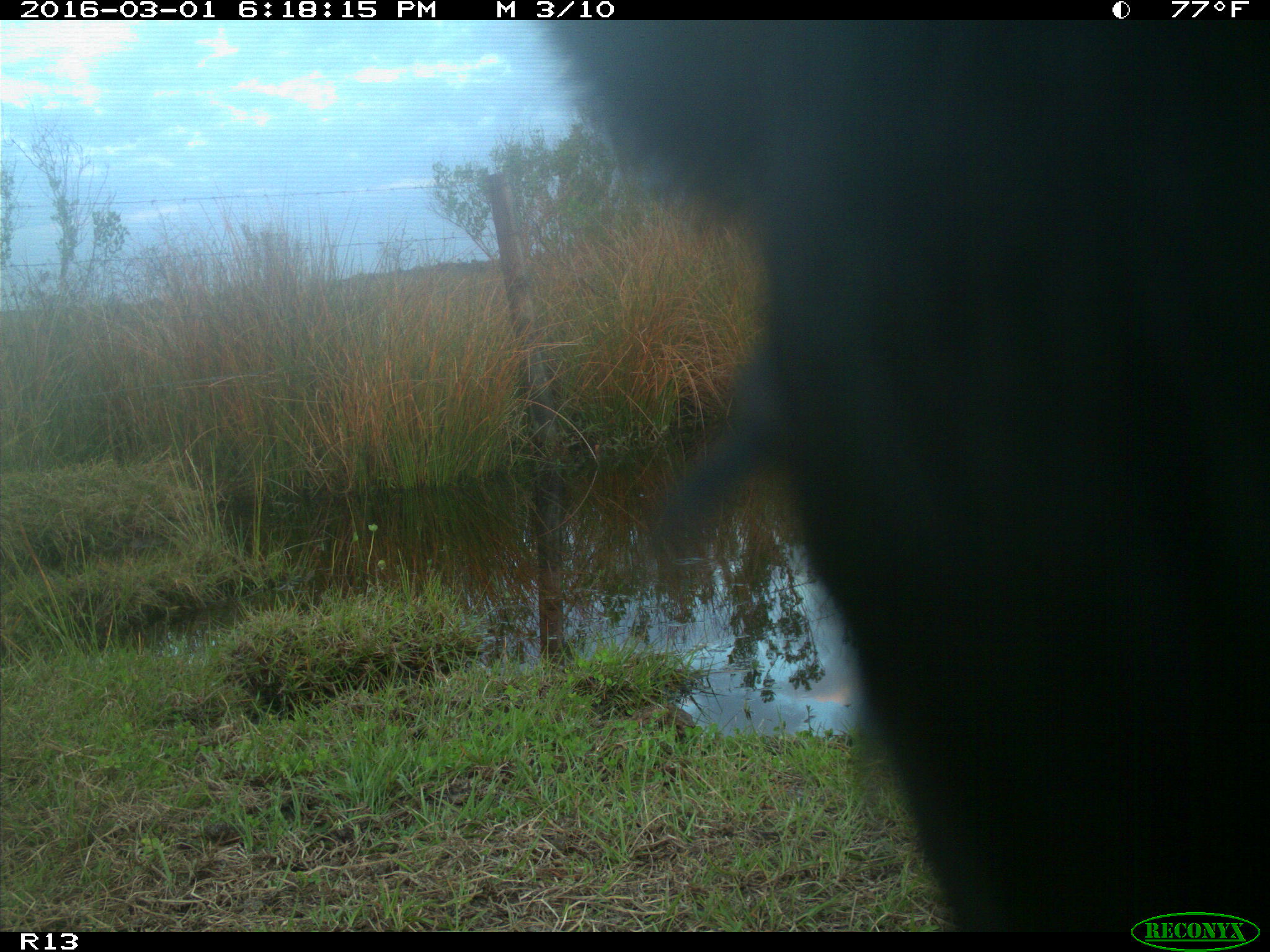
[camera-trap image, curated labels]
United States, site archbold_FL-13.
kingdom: Animalia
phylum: Chordata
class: Mammalia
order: Artiodactyla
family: Bovidae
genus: Bos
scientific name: Bos taurus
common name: domestic cow